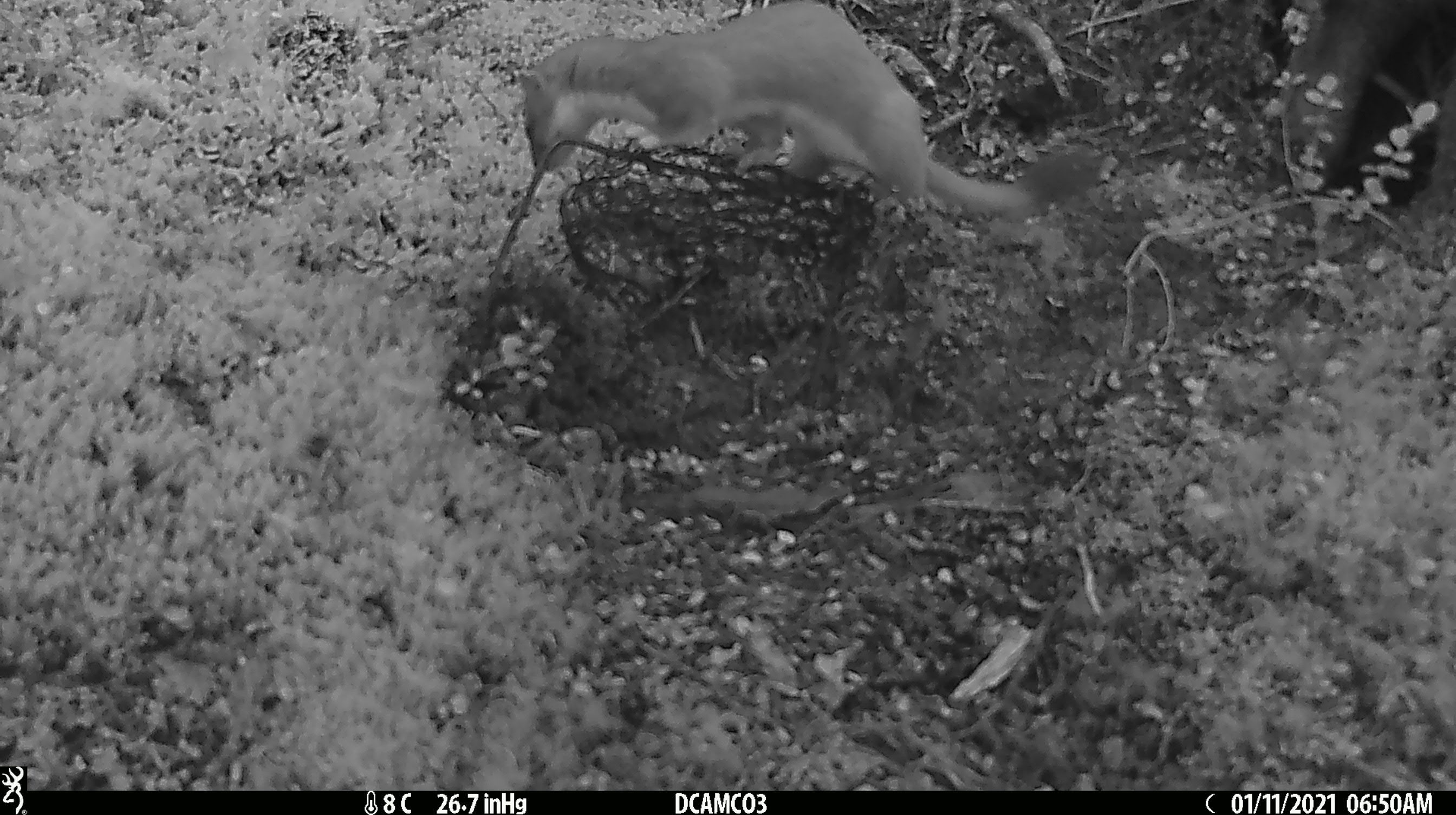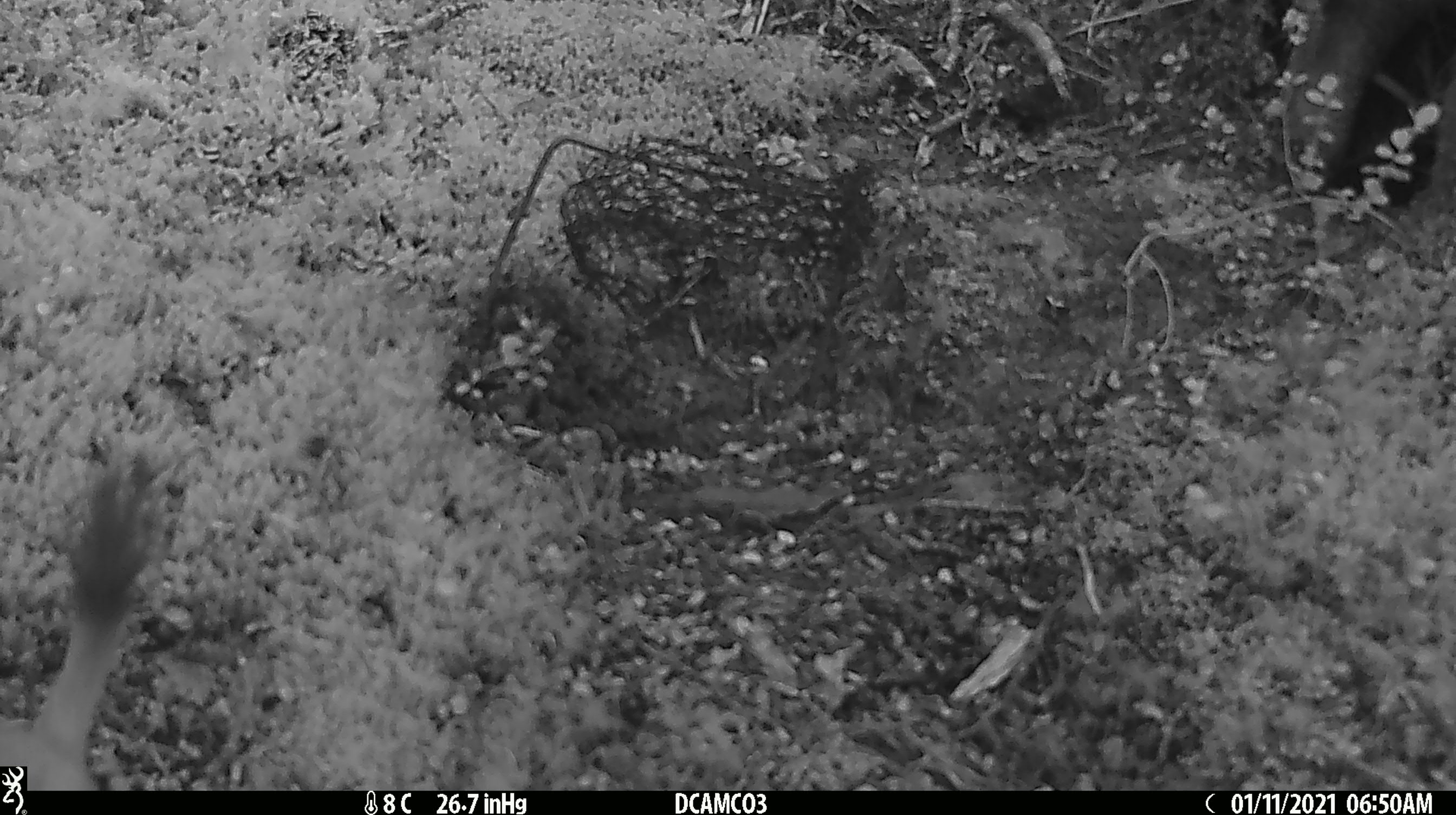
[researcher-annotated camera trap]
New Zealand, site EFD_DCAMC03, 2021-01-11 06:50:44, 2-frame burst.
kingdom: Animalia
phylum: Chordata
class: Mammalia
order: Carnivora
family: Mustelidae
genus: Mustela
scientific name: Mustela erminea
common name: stoat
Stoat (Mustela erminea).